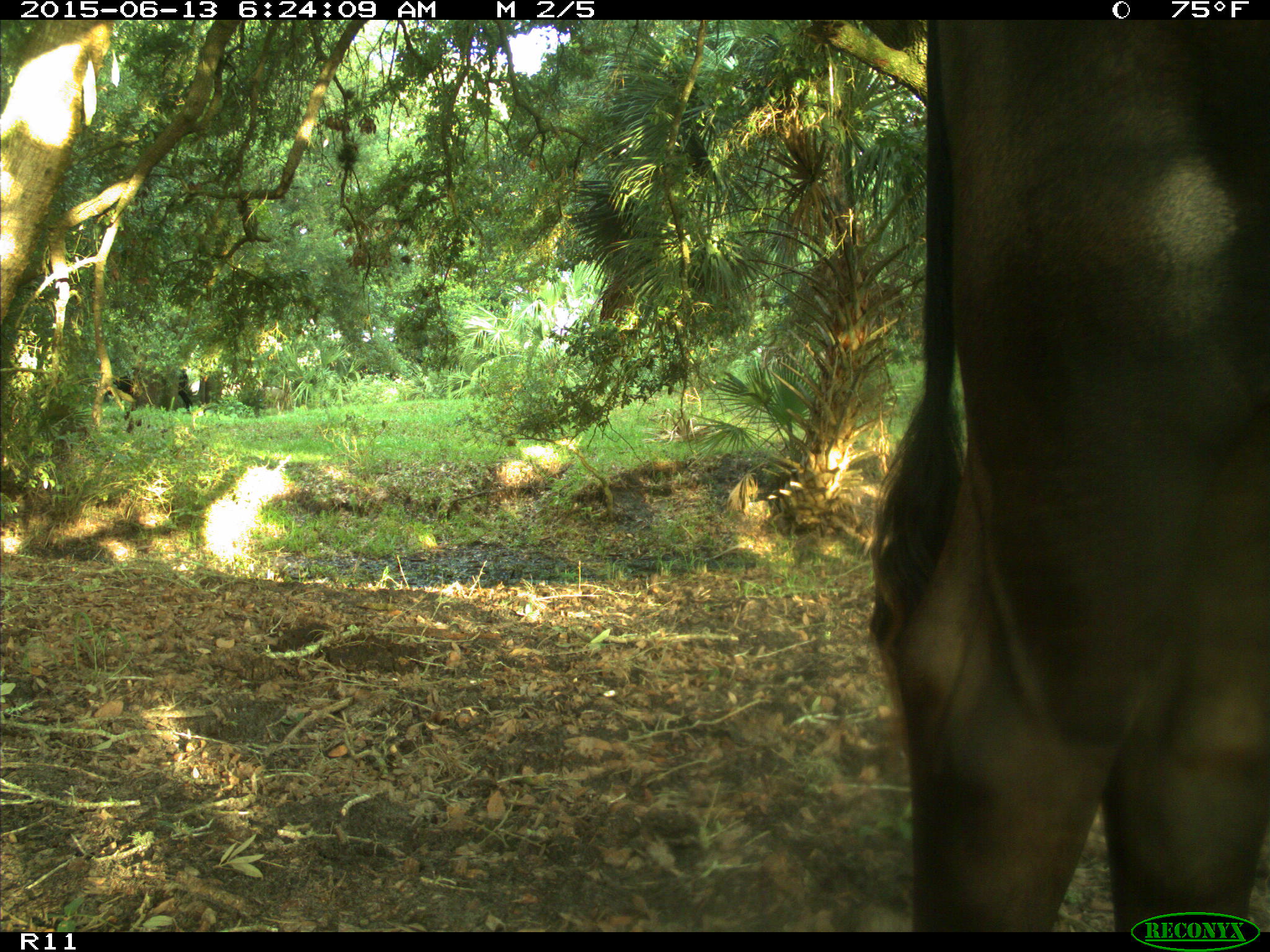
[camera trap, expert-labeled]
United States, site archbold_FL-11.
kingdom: Animalia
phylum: Chordata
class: Mammalia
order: Artiodactyla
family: Bovidae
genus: Bos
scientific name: Bos taurus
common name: domestic cow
Bos taurus (domestic cow).